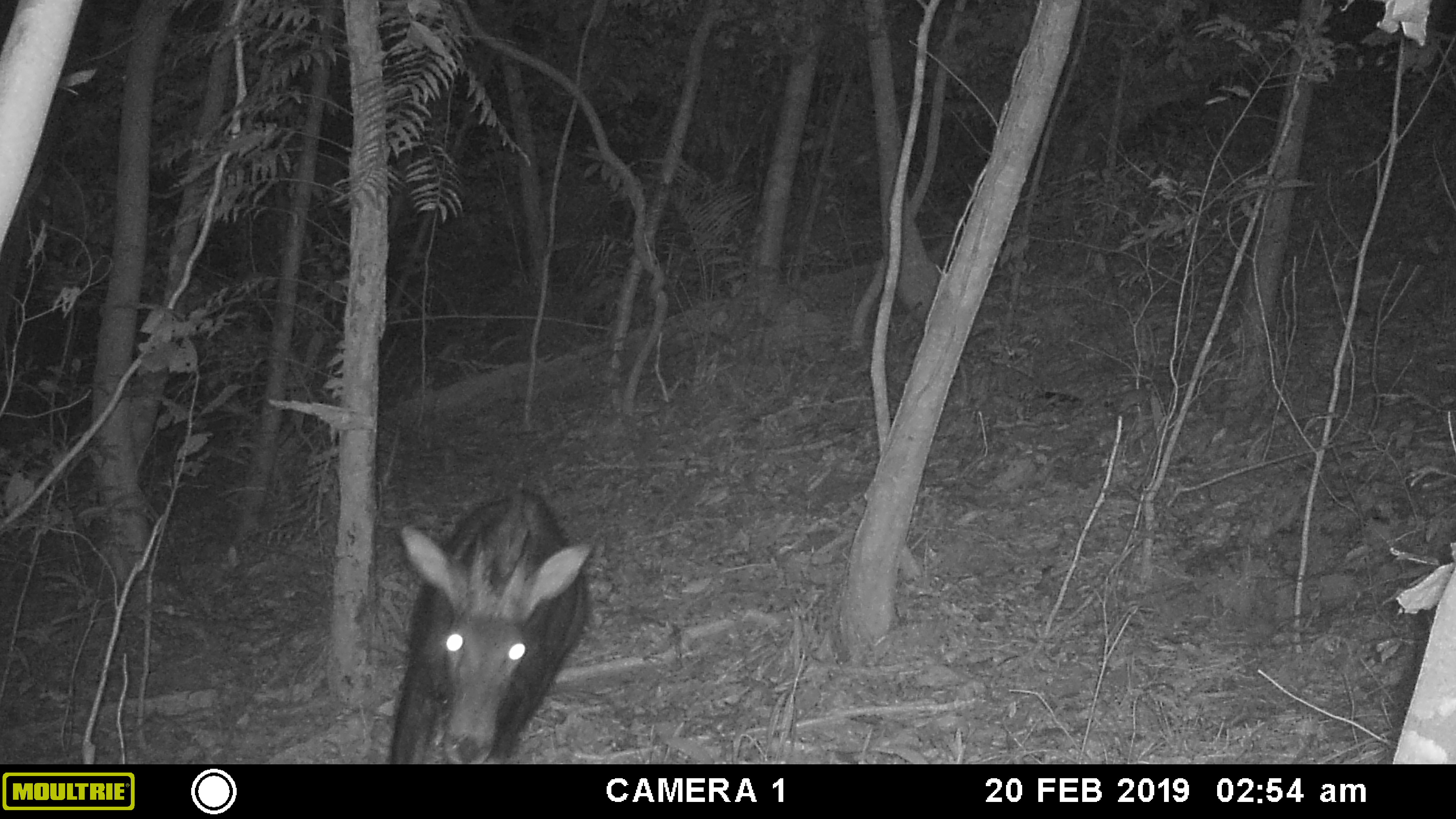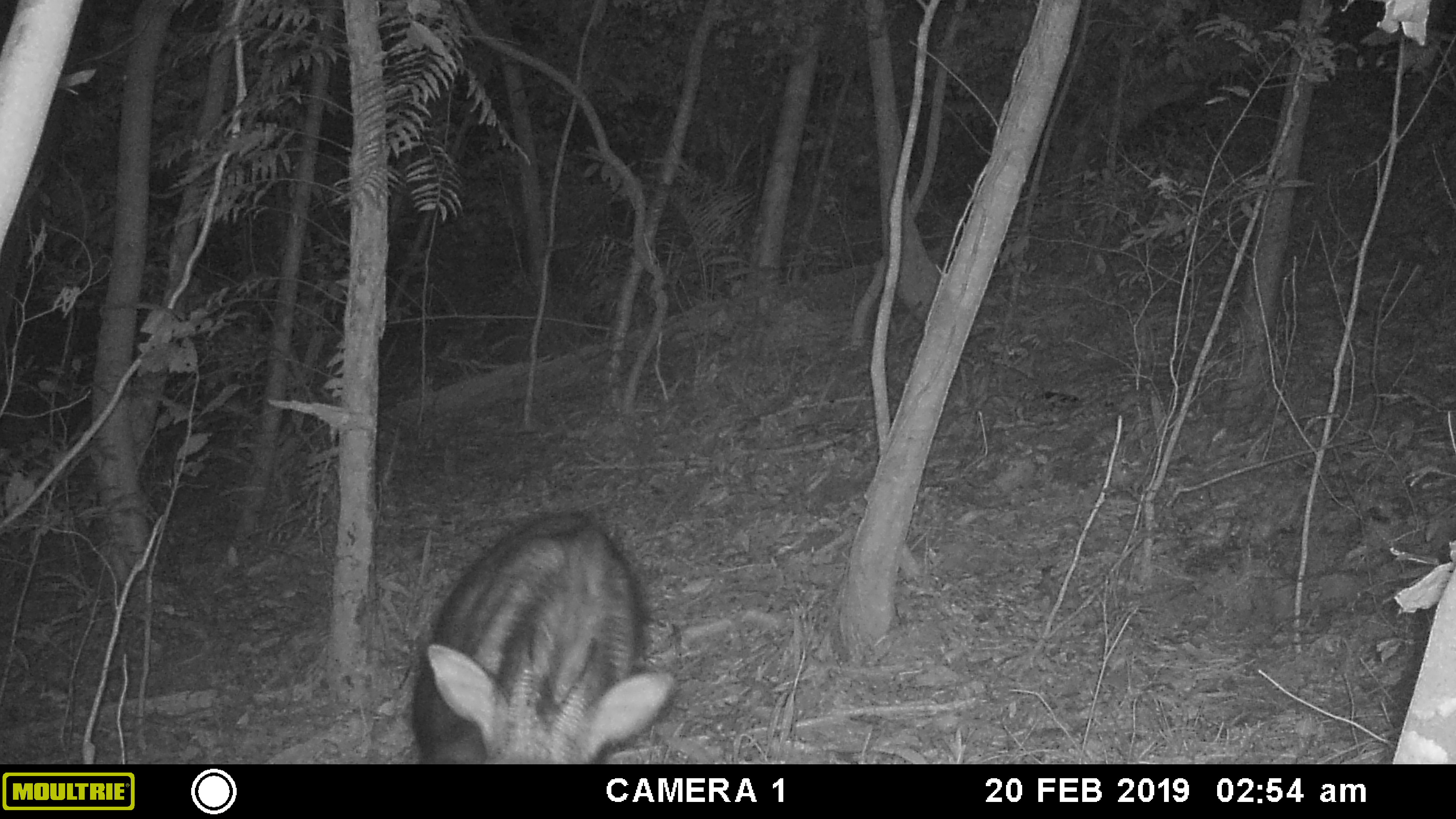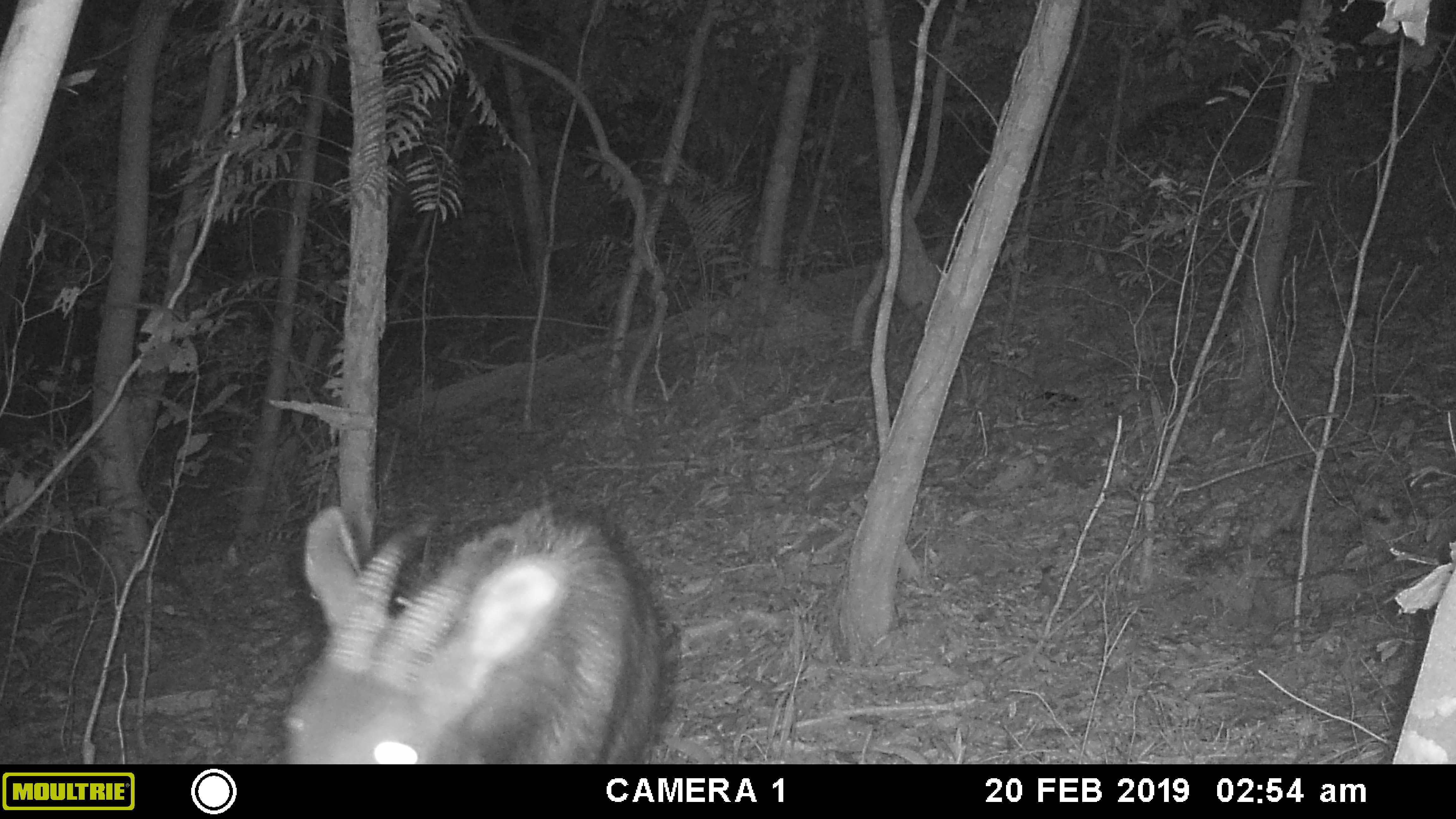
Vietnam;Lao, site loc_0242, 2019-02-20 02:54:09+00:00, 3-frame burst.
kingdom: Animalia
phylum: Chordata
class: Mammalia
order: Artiodactyla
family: Bovidae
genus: Capricornis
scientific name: Capricornis sumatraensis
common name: chinese serow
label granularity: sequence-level